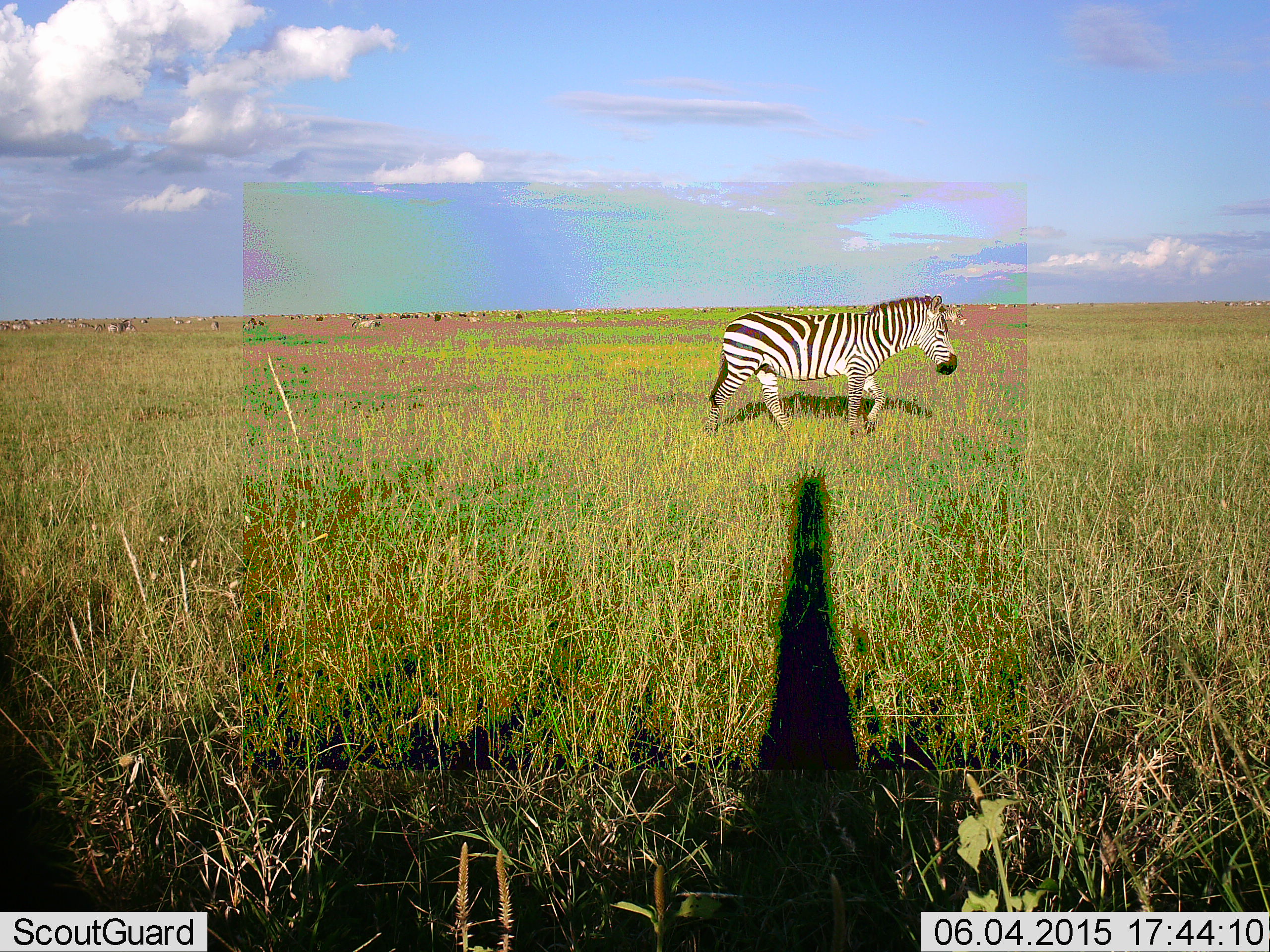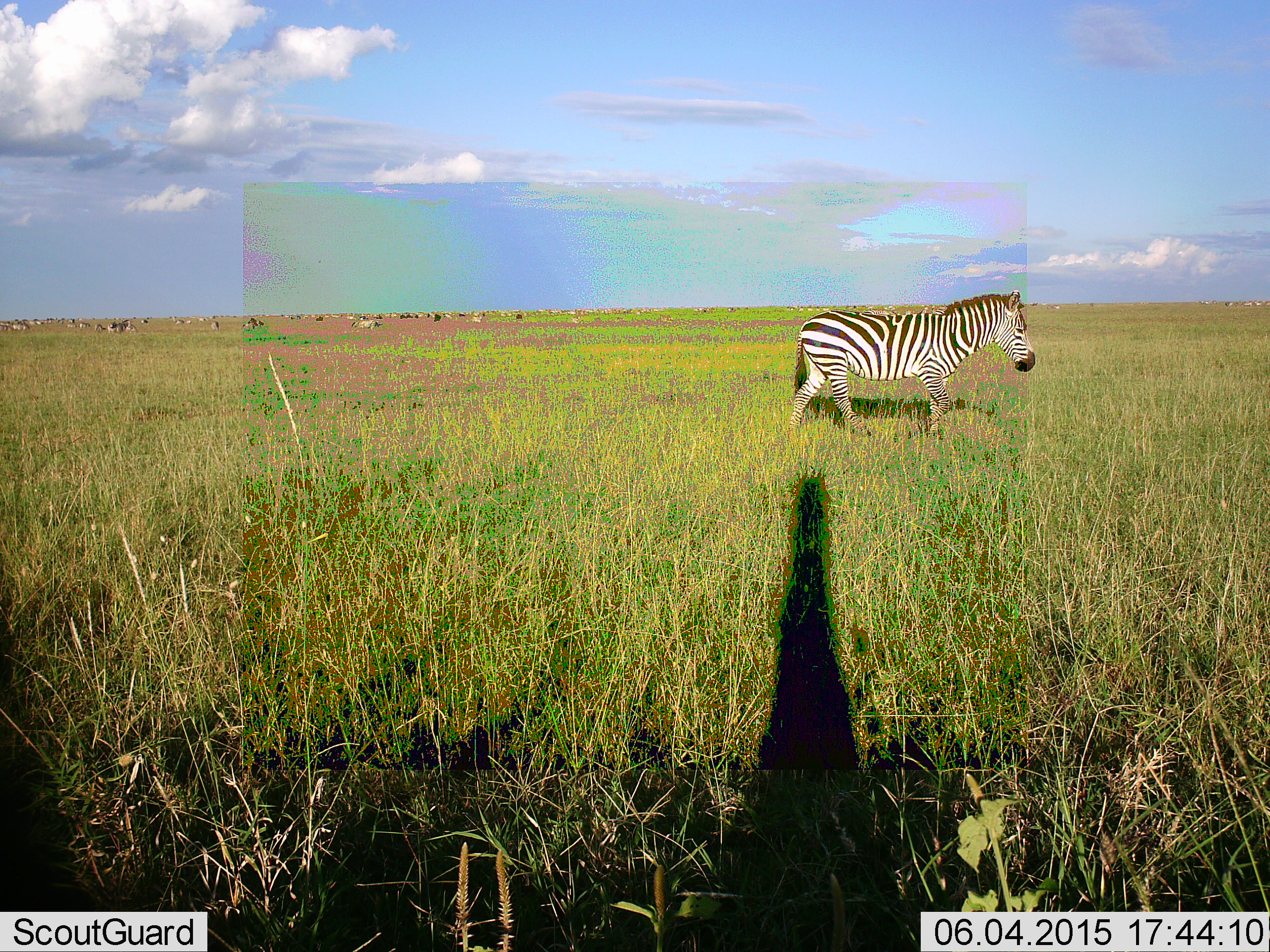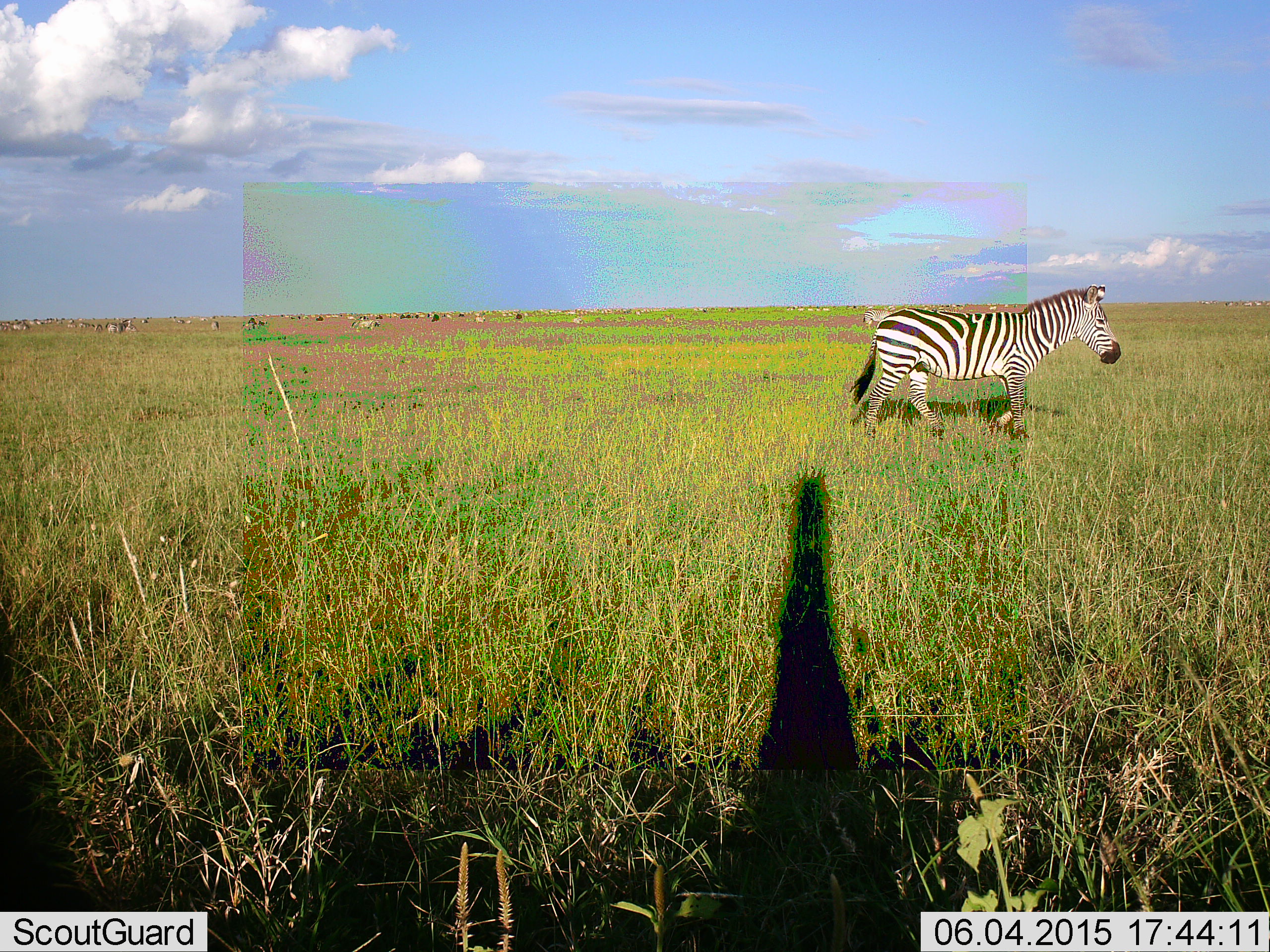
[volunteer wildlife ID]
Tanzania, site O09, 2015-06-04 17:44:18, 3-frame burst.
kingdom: Animalia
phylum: Chordata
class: Mammalia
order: Perissodactyla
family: Equidae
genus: Equus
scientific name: Equus quagga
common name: plains zebra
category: zebra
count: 1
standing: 20%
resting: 0%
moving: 90%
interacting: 0%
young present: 0%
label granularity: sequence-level